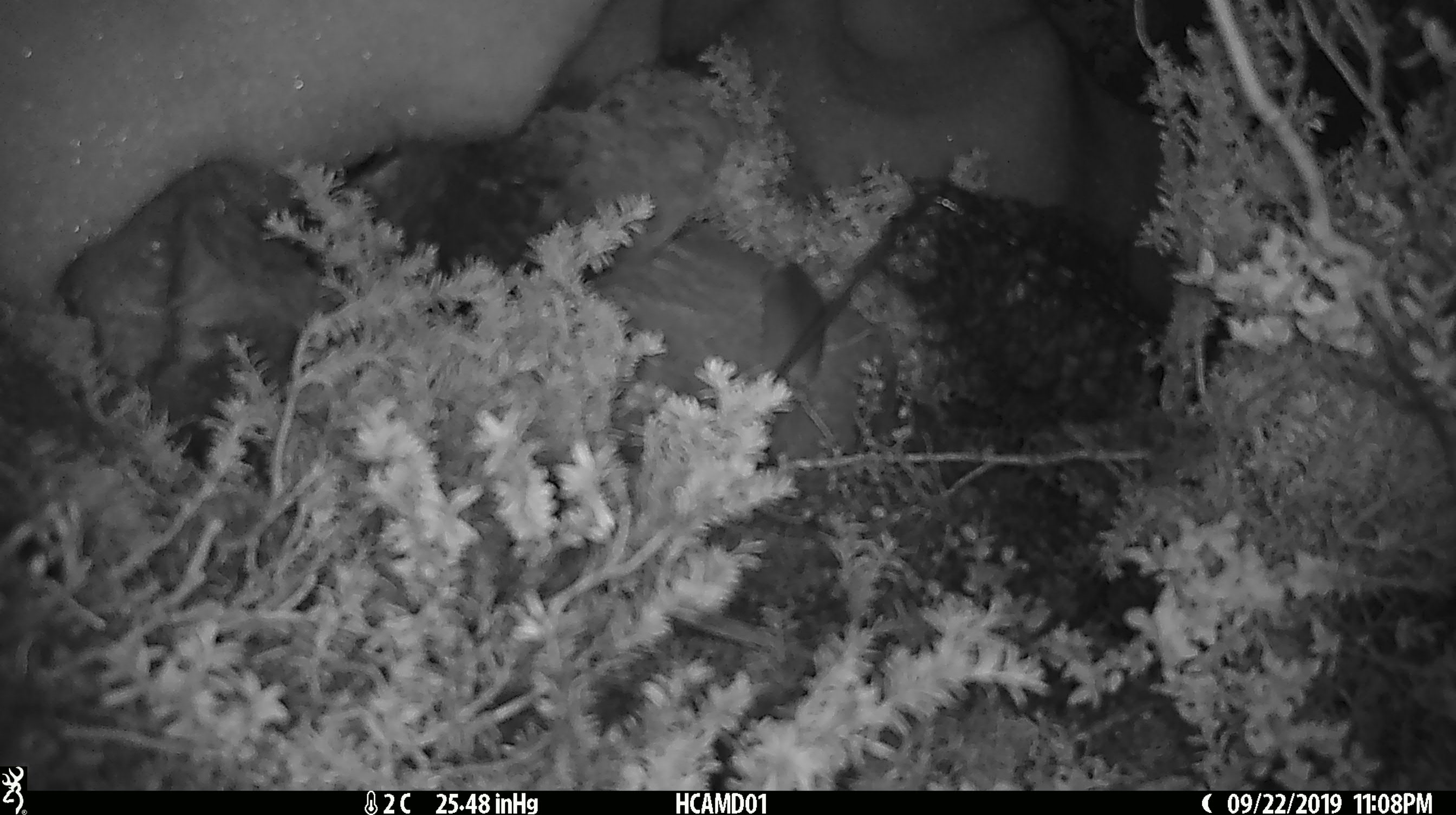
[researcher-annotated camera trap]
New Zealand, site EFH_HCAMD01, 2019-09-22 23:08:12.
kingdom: Animalia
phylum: Chordata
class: Mammalia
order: Rodentia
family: Muridae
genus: Mus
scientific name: Mus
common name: mouse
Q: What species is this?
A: Mouse (Mus).